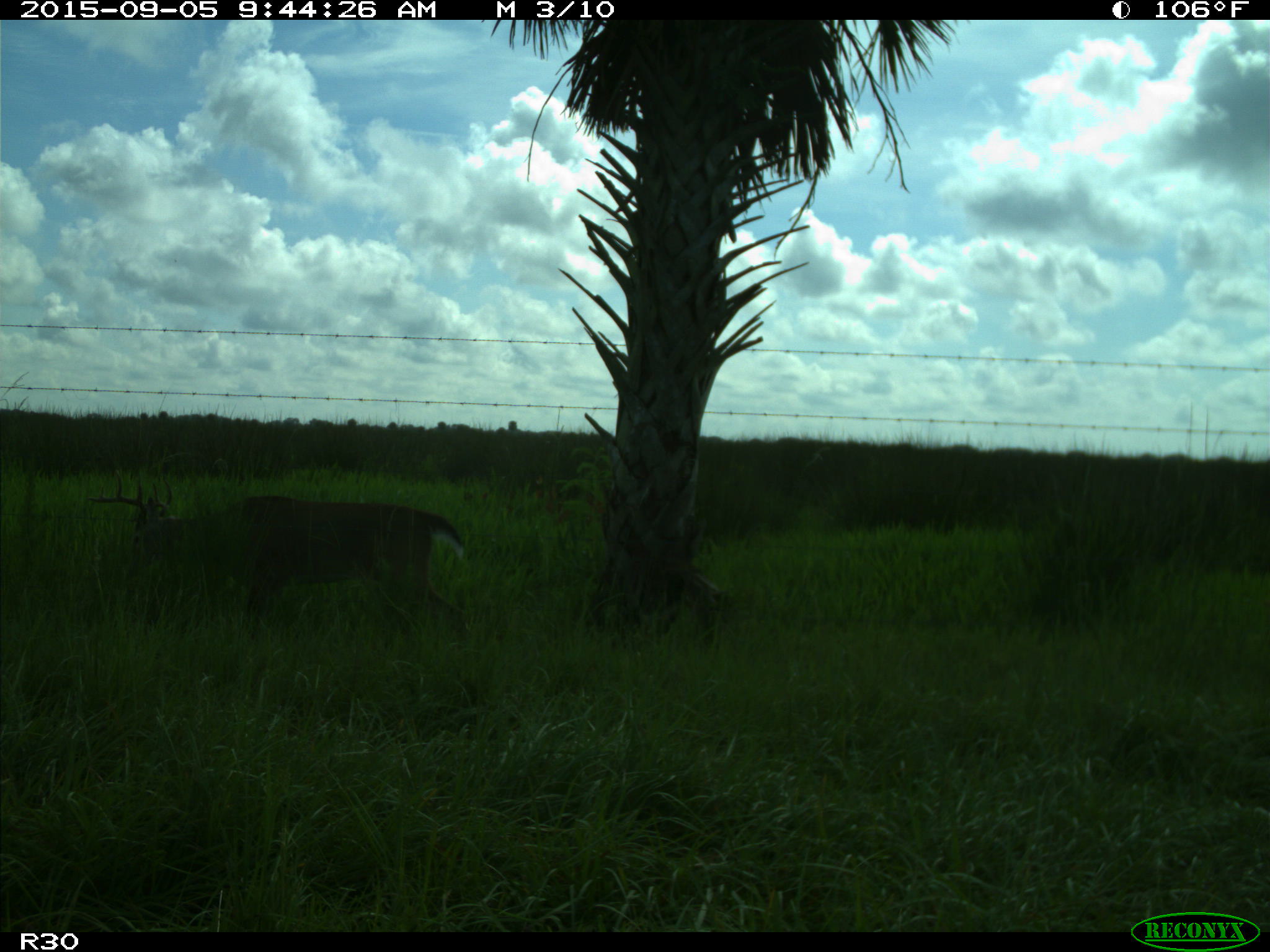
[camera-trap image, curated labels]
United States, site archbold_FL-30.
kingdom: Animalia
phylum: Chordata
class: Mammalia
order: Artiodactyla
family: Cervidae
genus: Odocoileus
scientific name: Odocoileus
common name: deer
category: unidentified deer